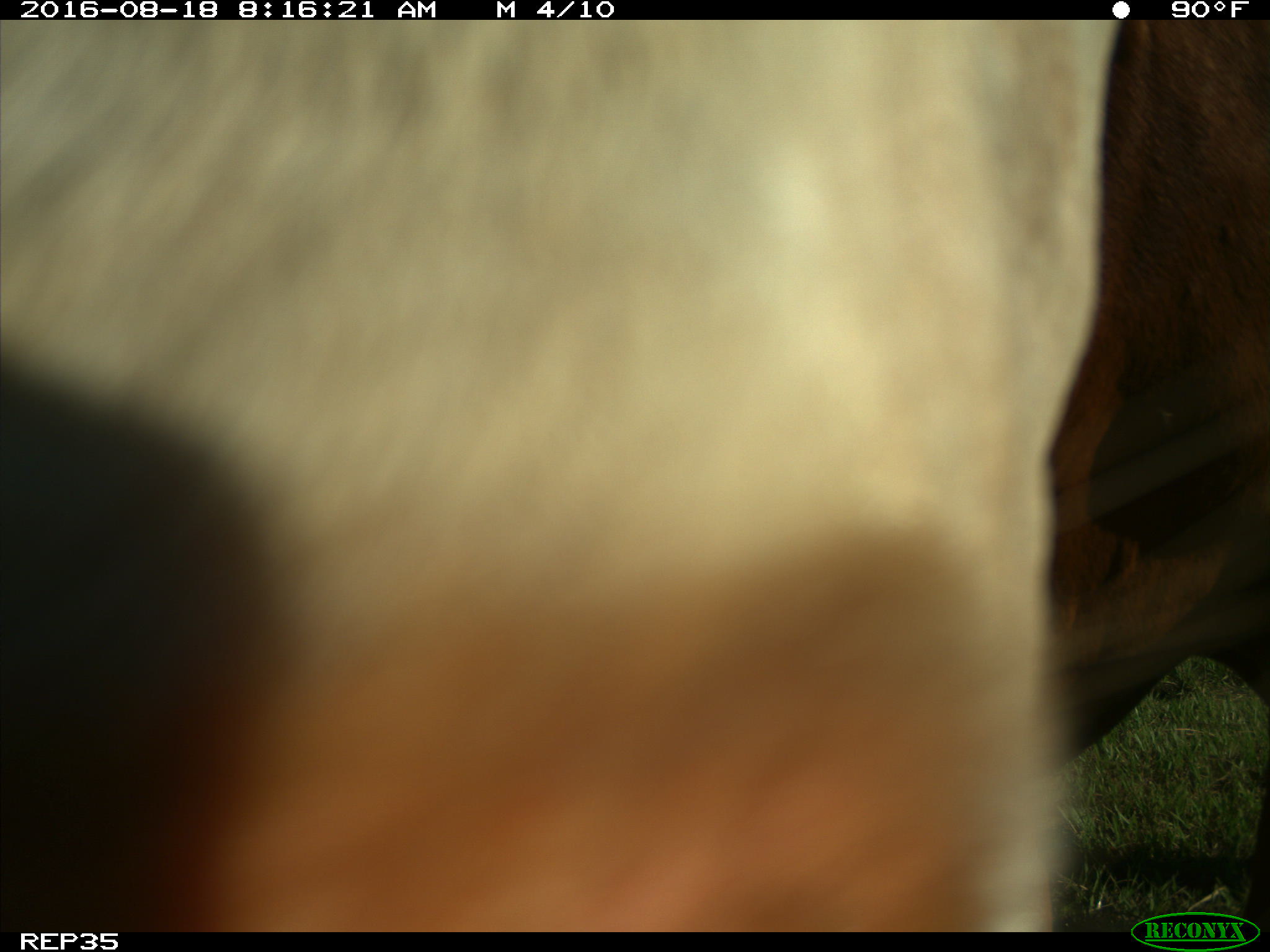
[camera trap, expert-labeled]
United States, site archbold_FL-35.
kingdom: Animalia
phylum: Chordata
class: Mammalia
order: Artiodactyla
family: Bovidae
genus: Bos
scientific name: Bos taurus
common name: domestic cow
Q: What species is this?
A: Bos taurus (domestic cow).